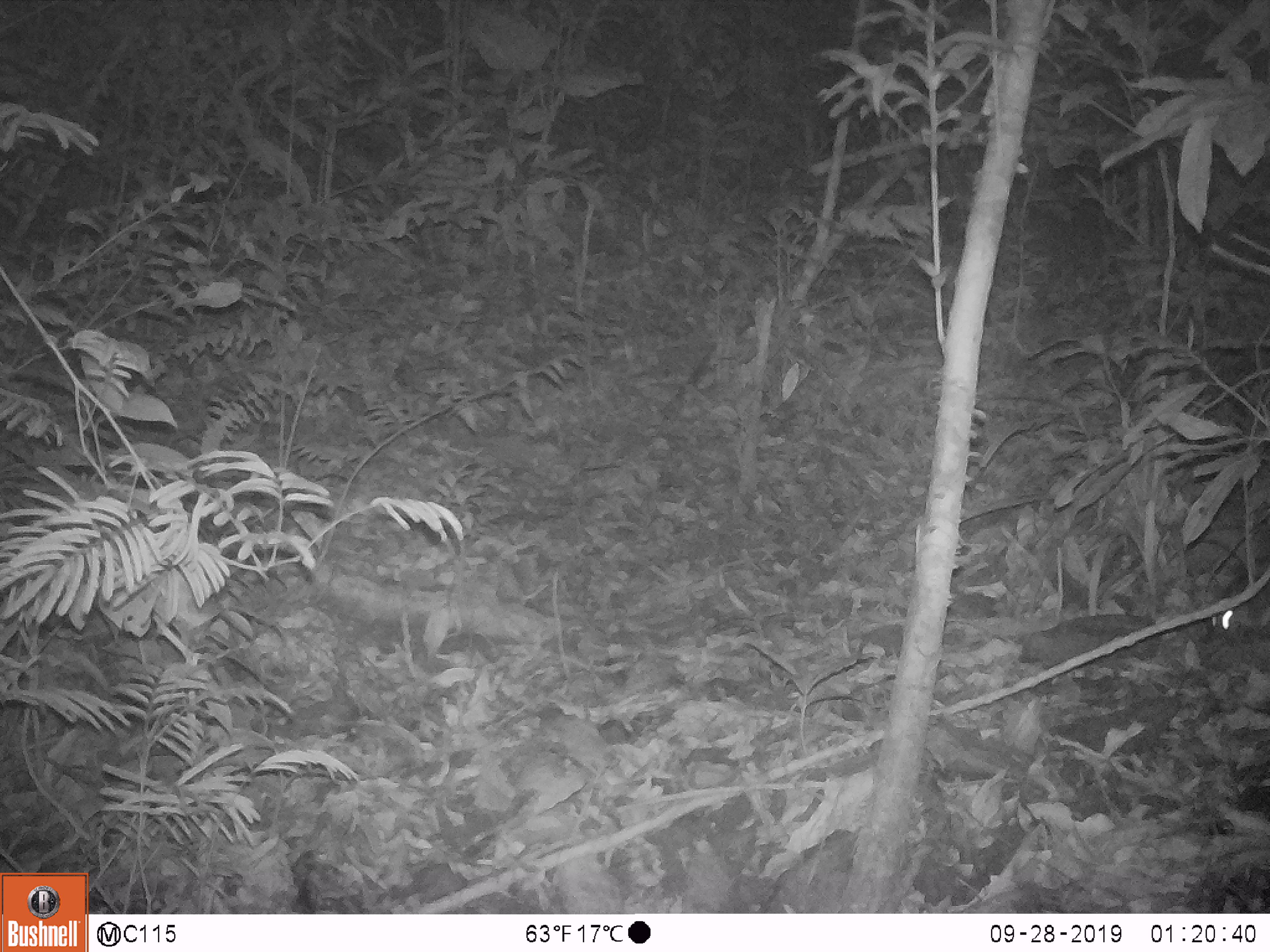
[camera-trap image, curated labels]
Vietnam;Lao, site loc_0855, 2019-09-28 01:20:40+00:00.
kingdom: Animalia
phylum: Chordata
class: Mammalia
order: Rodentia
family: Muridae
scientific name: Muridae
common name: old-world mice and rats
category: unidentified murid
Unidentified murid (old-world mice and rats) (Muridae). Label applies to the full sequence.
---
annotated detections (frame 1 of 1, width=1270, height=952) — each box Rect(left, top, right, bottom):
unidentified murid: Rect(1185, 538, 1257, 639)